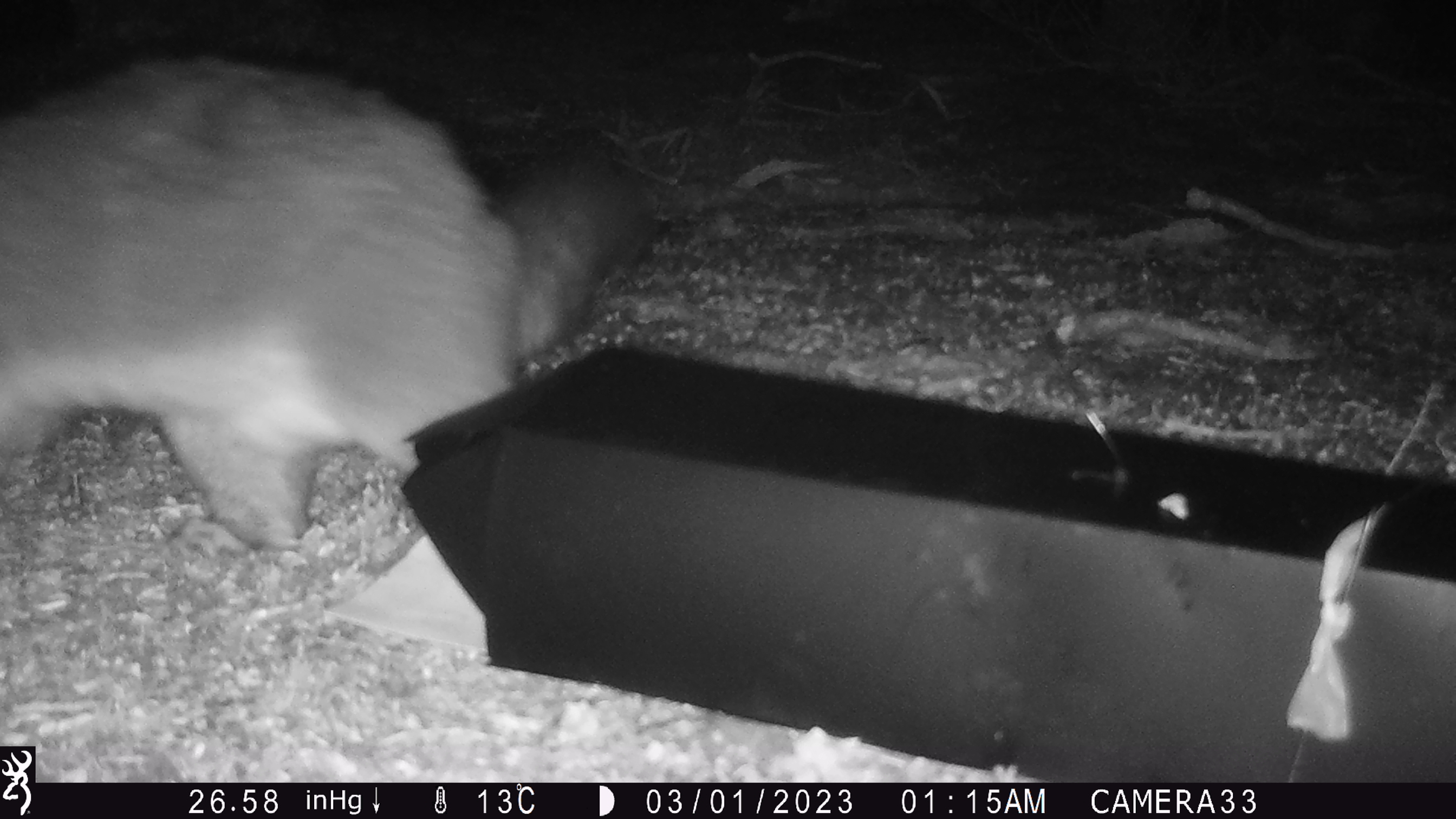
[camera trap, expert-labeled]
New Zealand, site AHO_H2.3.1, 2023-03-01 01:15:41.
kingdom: Animalia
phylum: Chordata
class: Mammalia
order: Carnivora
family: Mustelidae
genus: Mustela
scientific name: Mustela erminea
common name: stoat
Stoat (Mustela erminea).